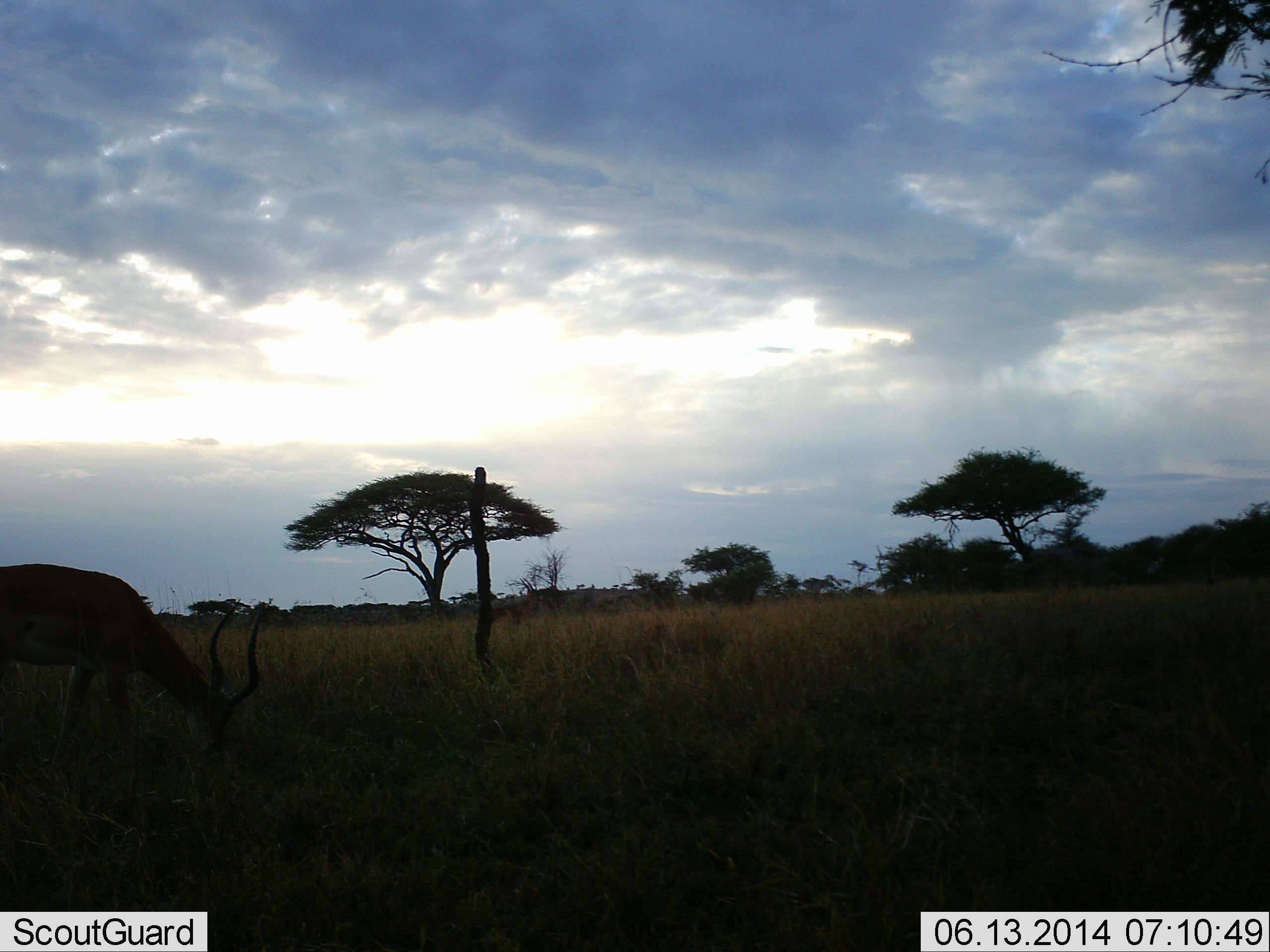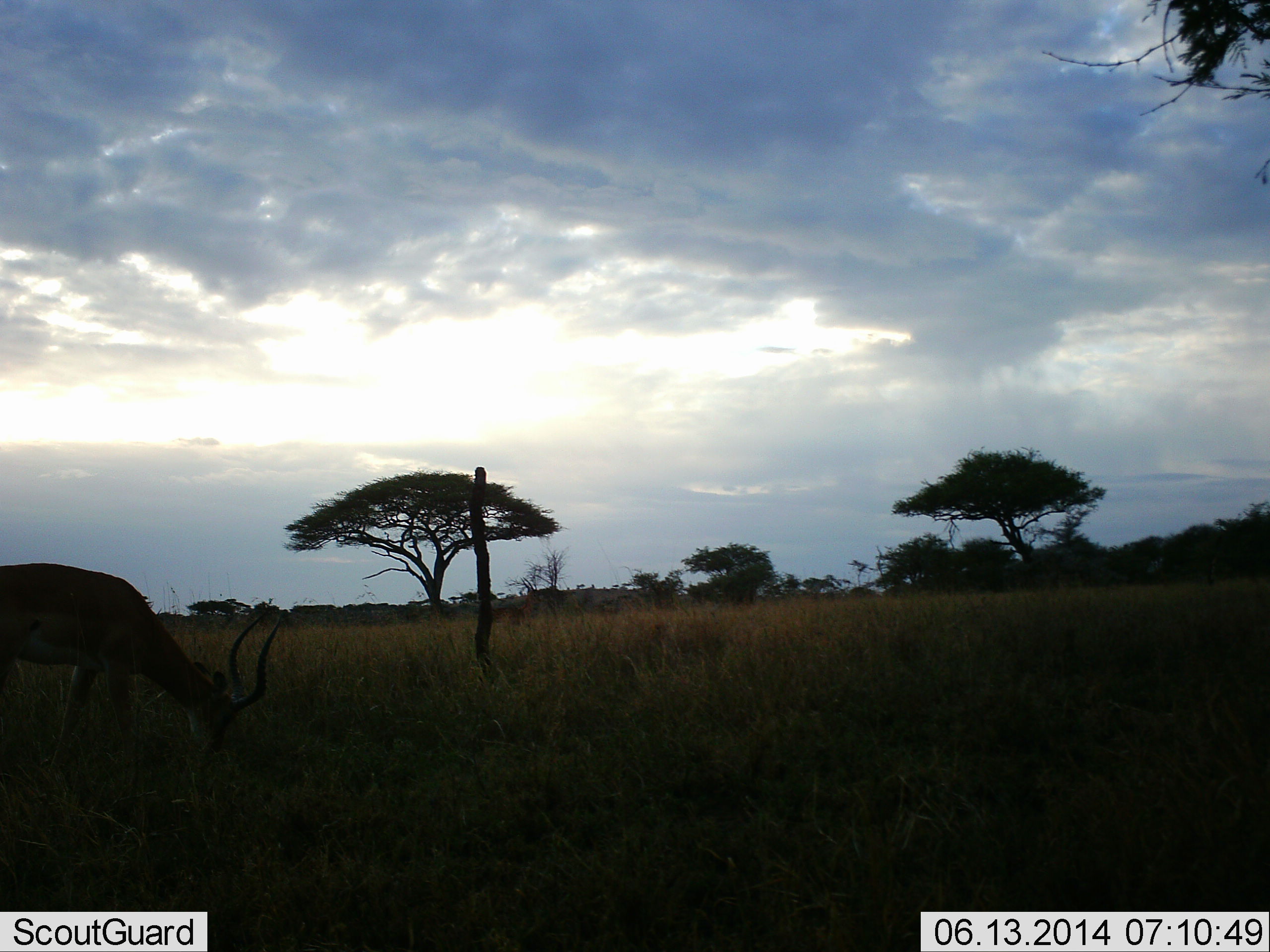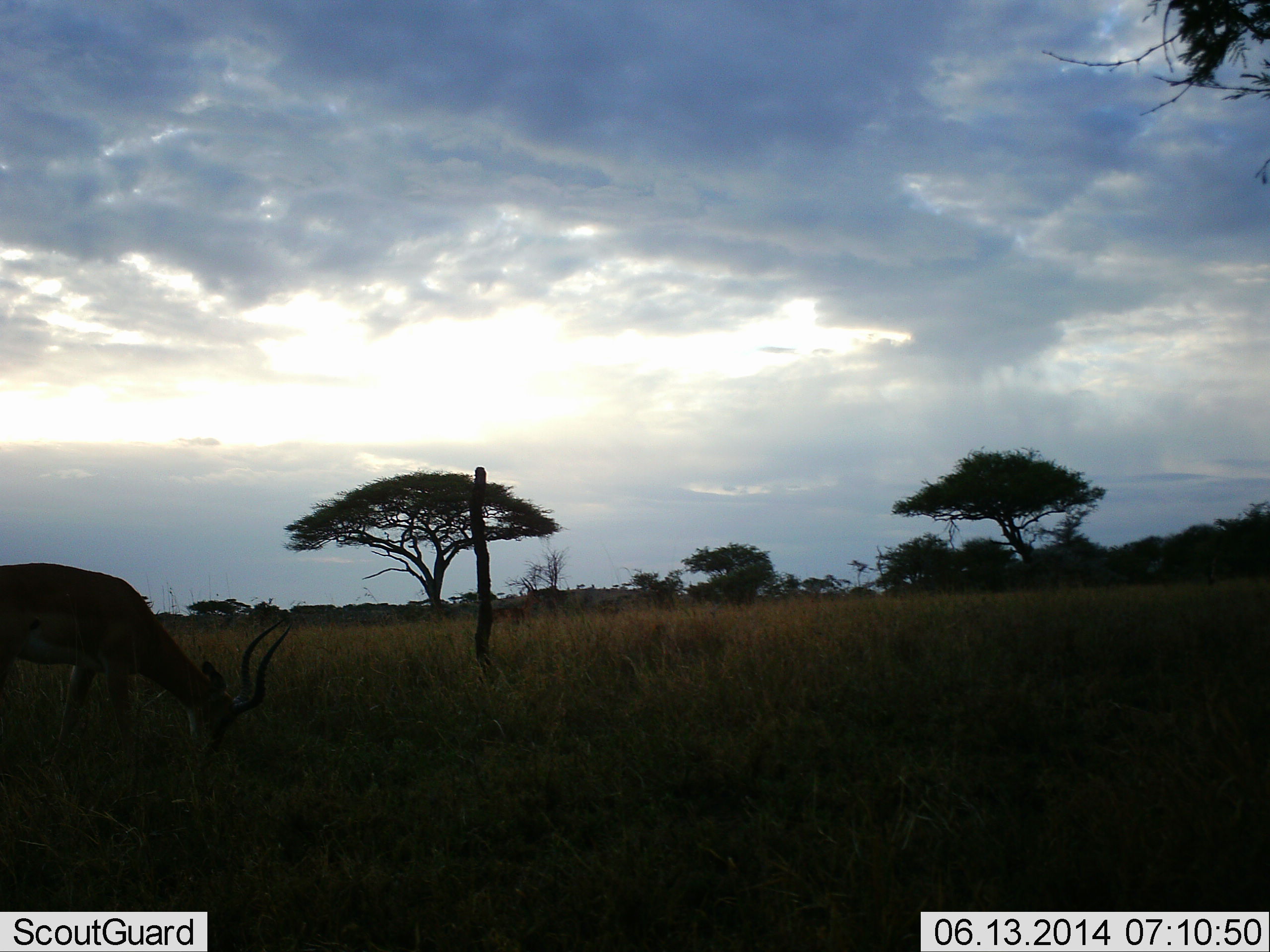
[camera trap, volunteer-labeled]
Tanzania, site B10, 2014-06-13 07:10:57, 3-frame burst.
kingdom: Animalia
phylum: Chordata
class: Mammalia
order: Artiodactyla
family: Bovidae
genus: Aepyceros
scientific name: Aepyceros melampus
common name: impala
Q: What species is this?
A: Impala (Aepyceros melampus).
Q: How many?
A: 1.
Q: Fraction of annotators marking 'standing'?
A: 10%.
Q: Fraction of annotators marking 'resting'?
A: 0%.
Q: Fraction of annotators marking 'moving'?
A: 0%.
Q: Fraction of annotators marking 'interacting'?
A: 0%.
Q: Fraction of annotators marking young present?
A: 0%.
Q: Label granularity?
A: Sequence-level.